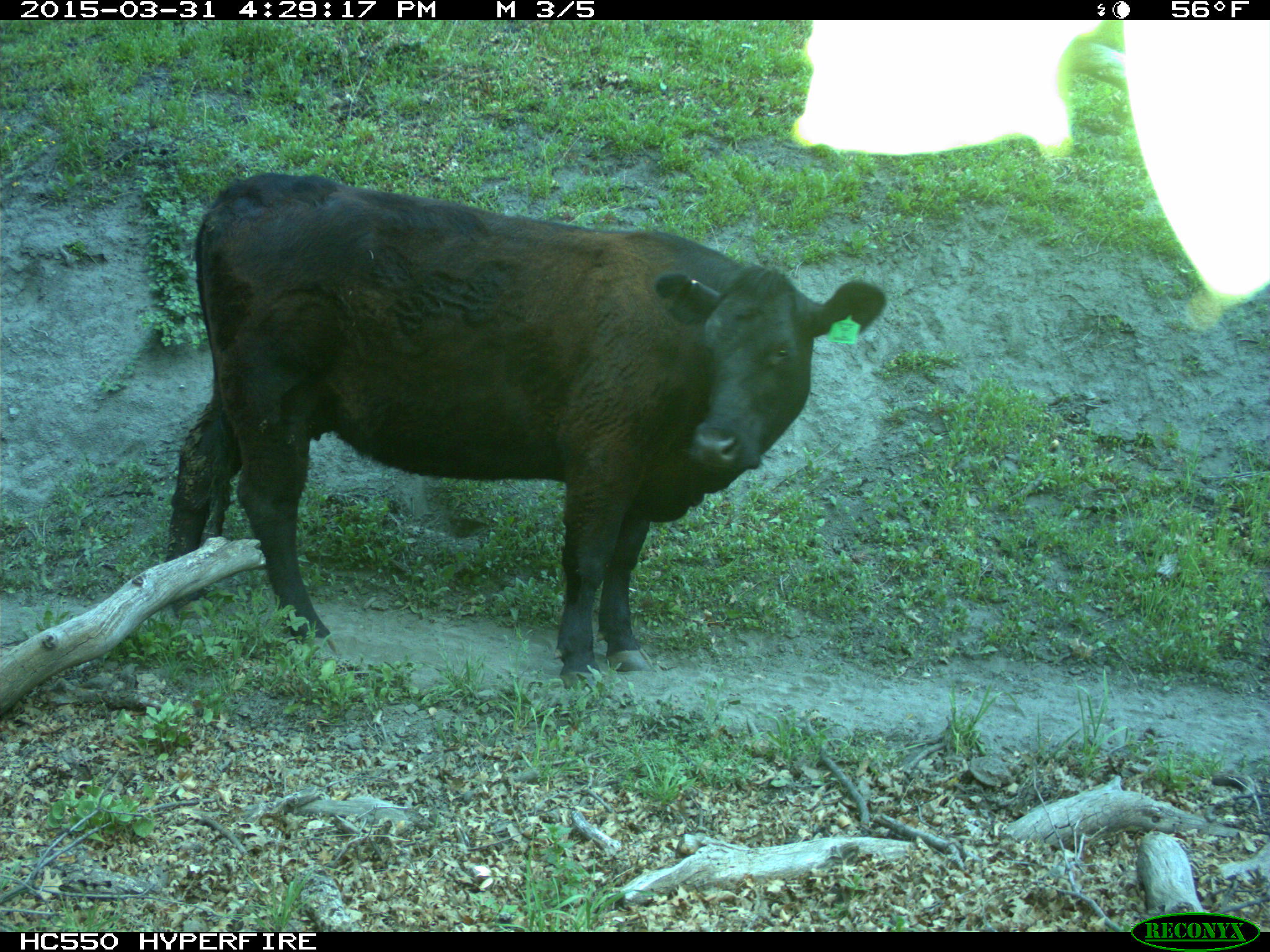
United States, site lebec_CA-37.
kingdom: Animalia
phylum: Chordata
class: Mammalia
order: Artiodactyla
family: Bovidae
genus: Bos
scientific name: Bos taurus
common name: domestic cow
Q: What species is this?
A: Bos taurus (domestic cow).